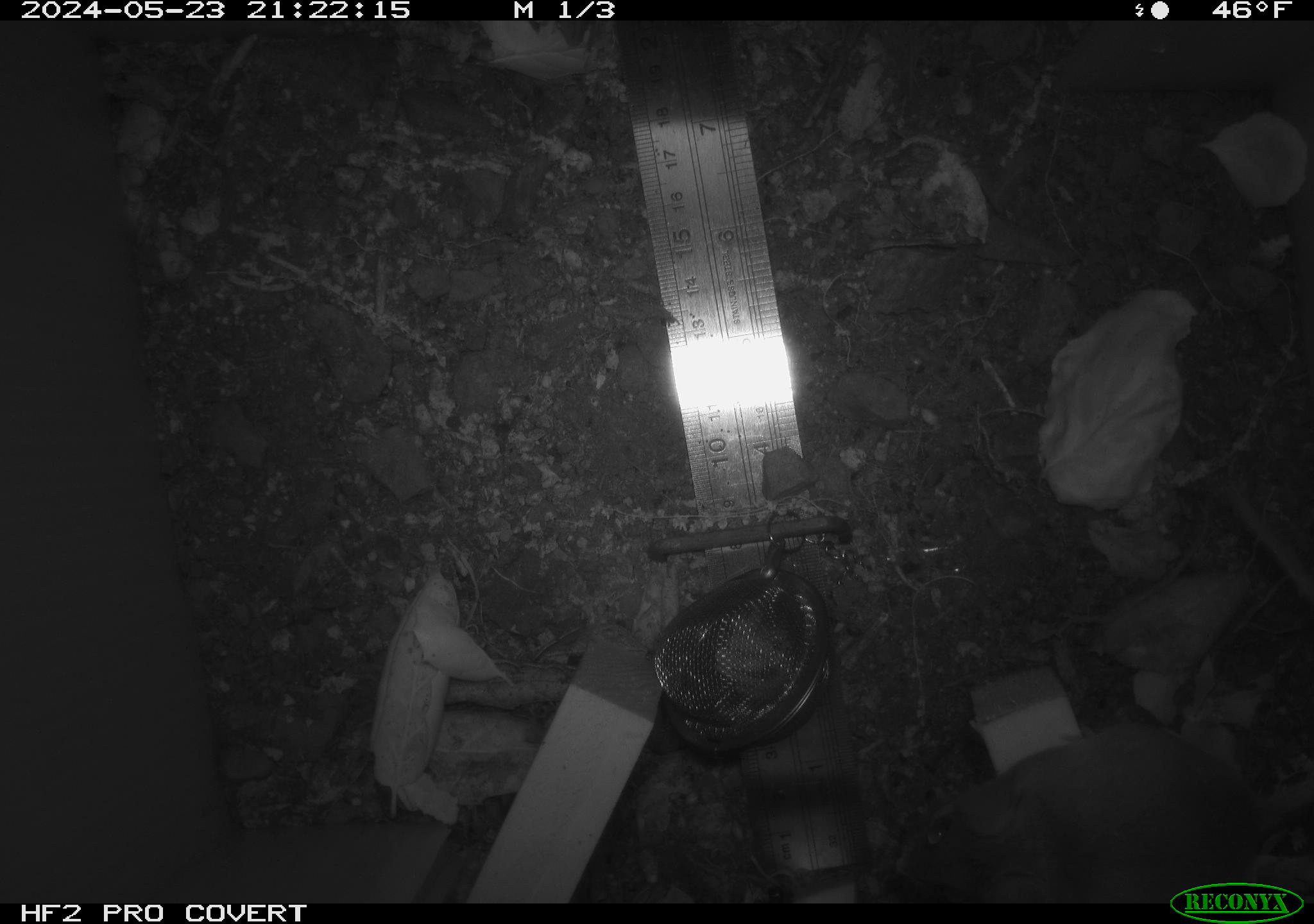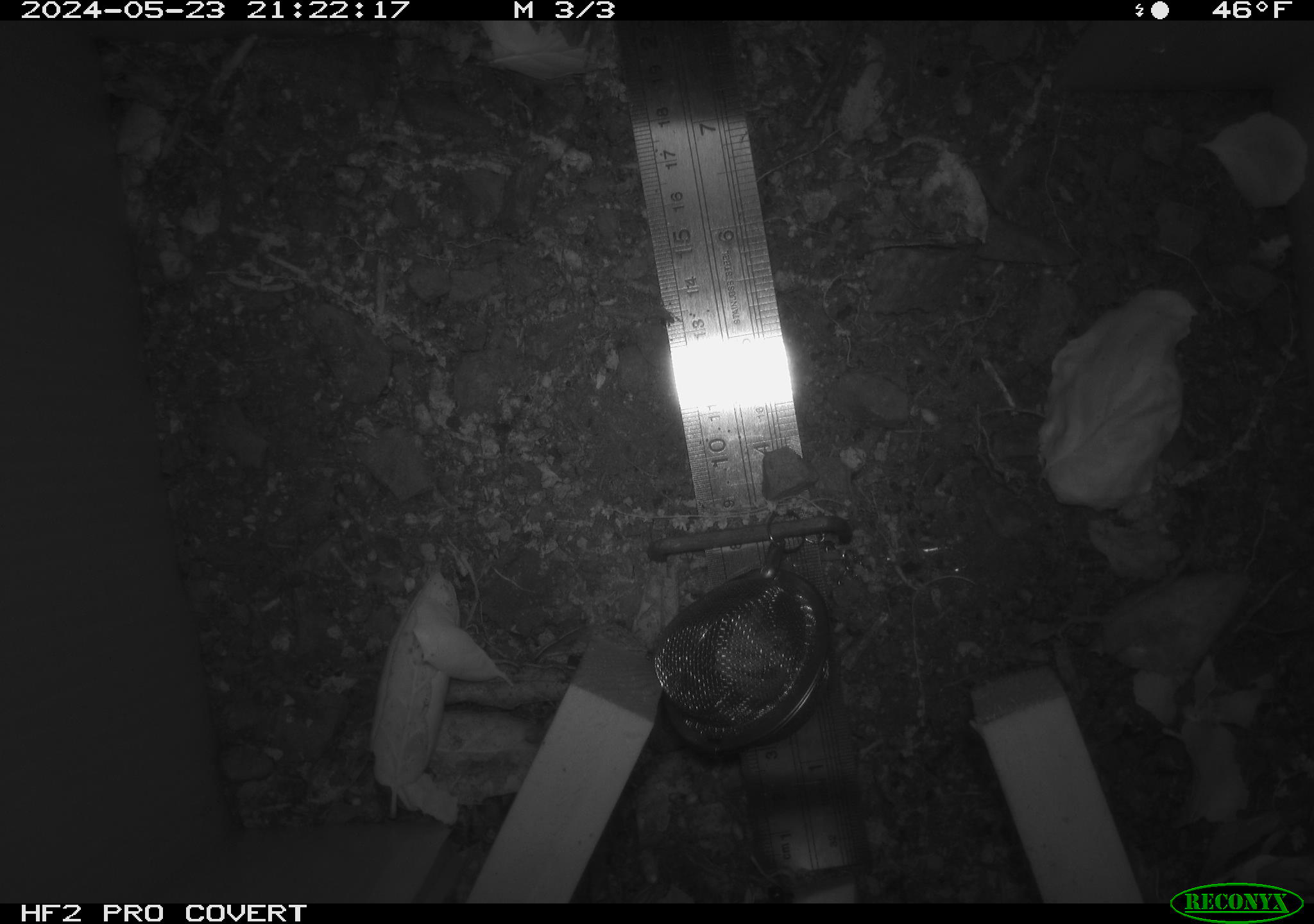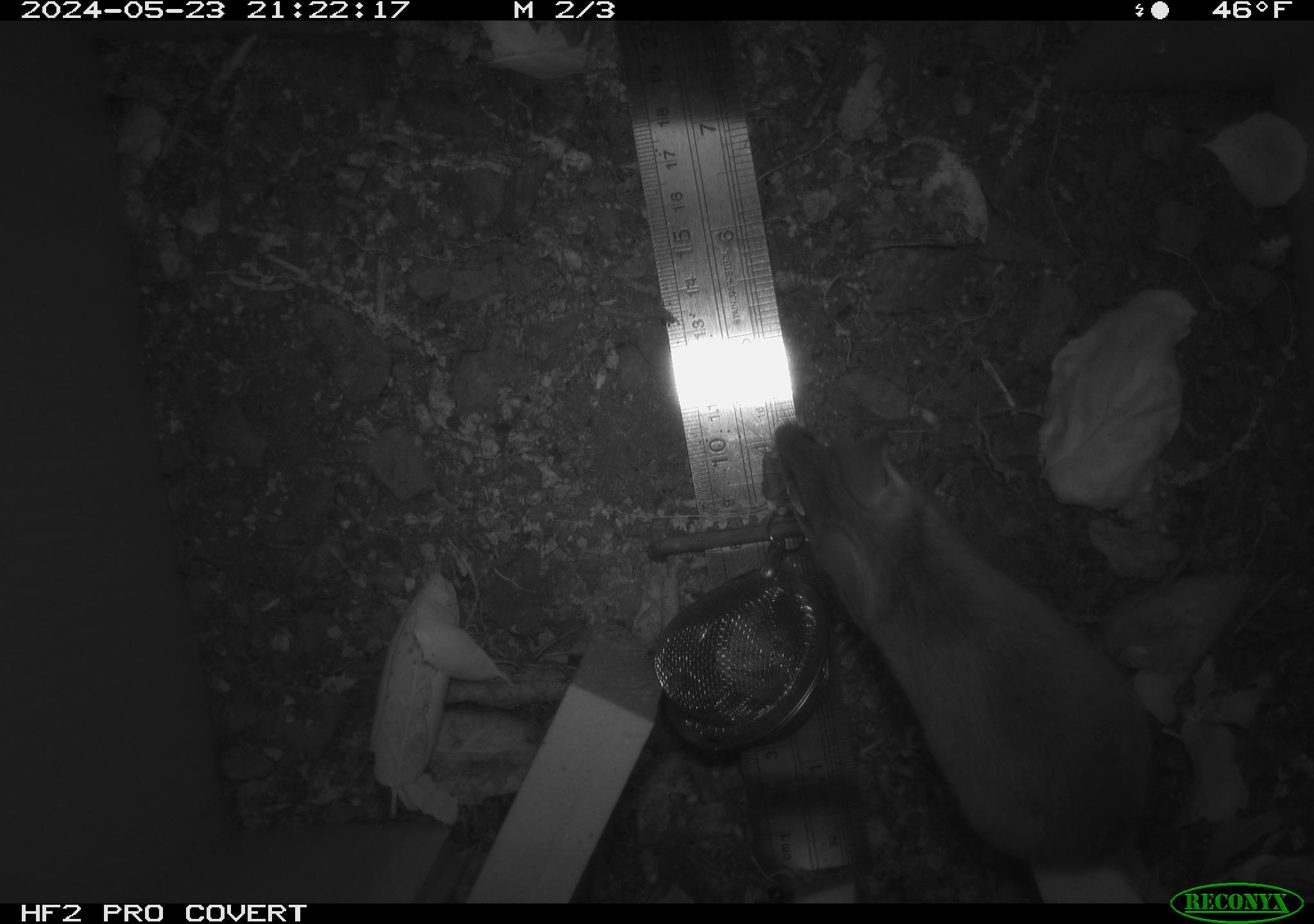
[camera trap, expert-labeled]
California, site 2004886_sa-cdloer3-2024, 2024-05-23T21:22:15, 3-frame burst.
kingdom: Animalia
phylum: Chordata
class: Mammalia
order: Rodentia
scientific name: Rodentia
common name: rodent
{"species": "rodent (Rodentia)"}